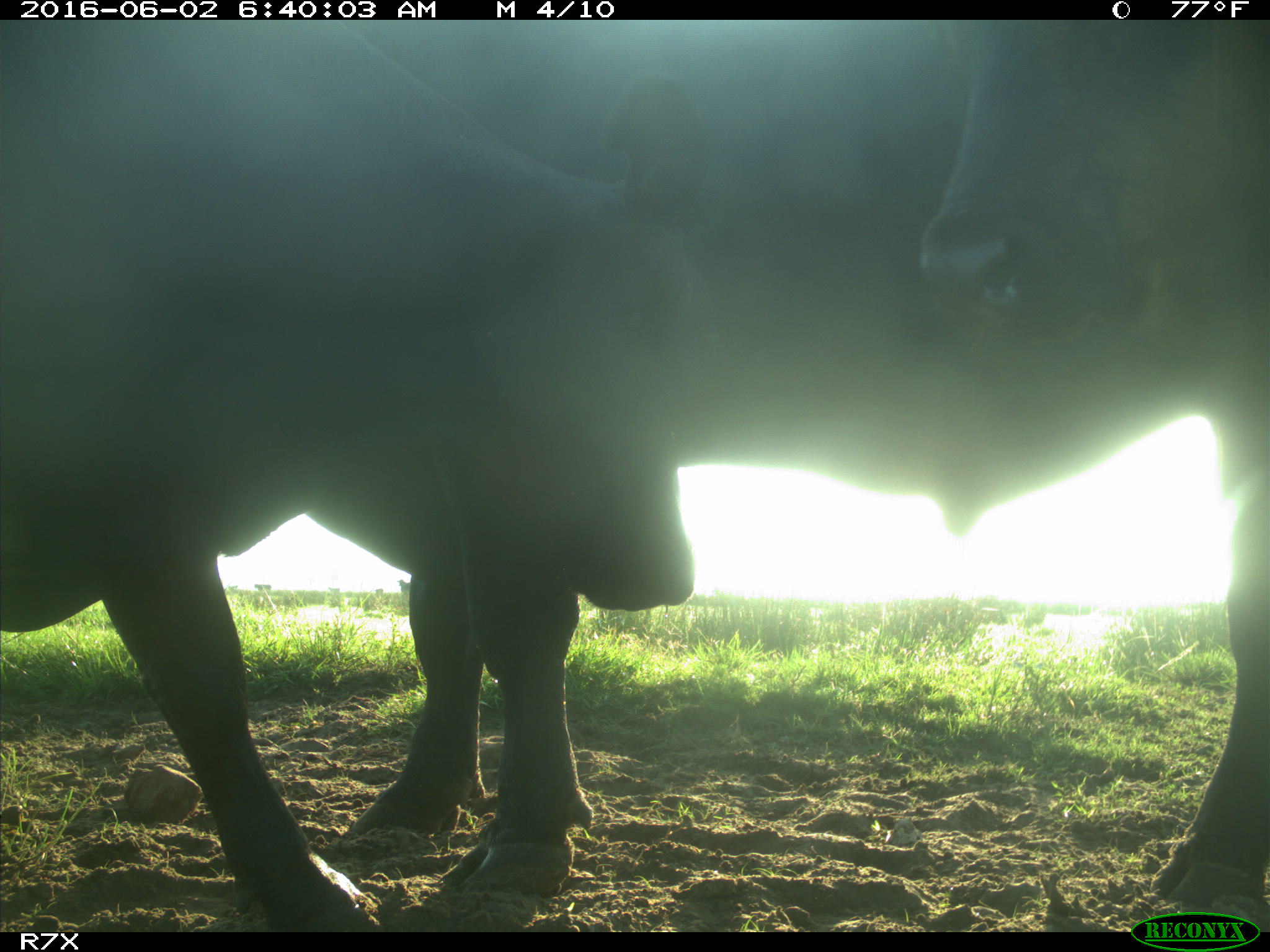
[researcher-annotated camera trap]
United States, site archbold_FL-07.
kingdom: Animalia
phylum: Chordata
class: Mammalia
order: Artiodactyla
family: Bovidae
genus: Bos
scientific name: Bos taurus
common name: domestic cow